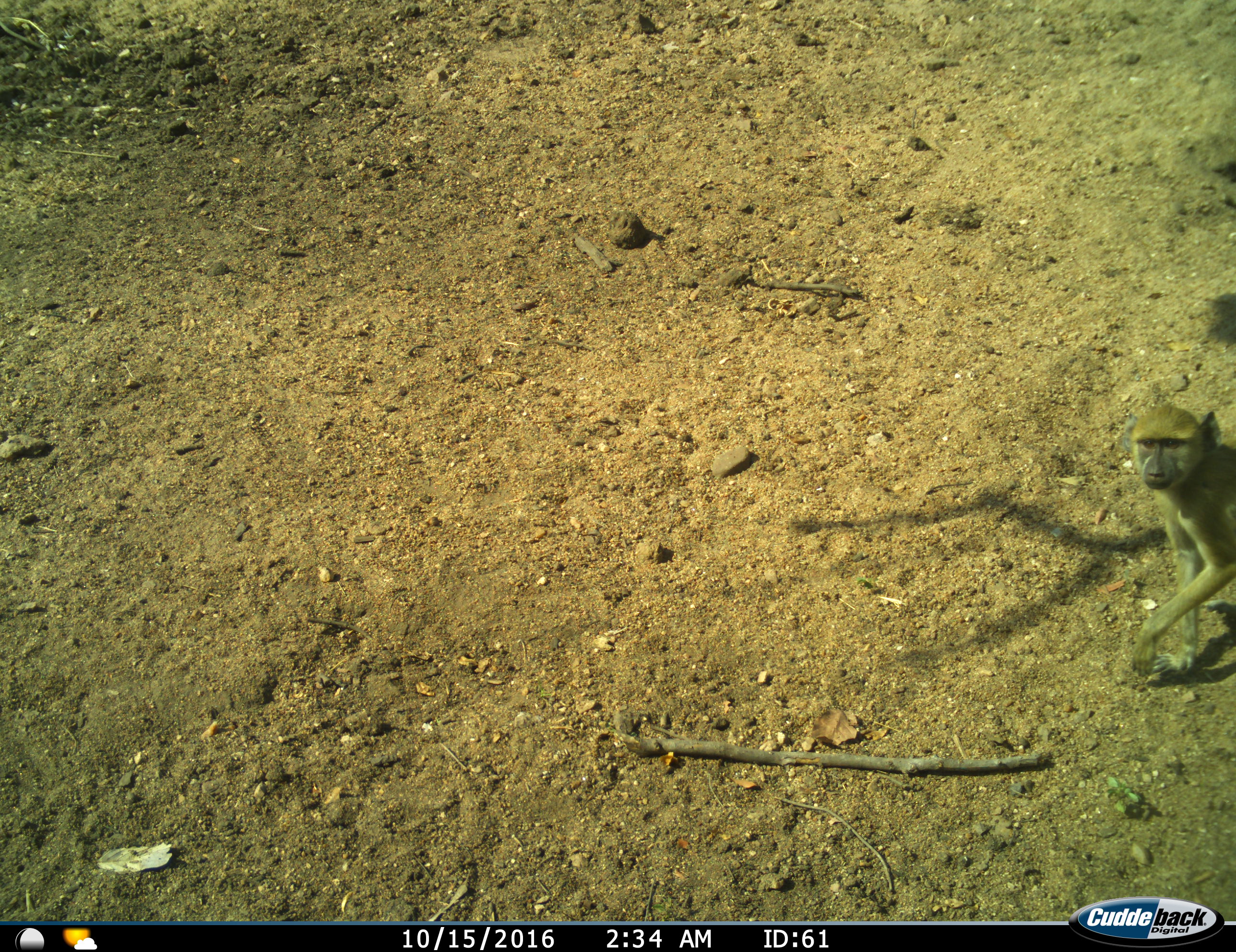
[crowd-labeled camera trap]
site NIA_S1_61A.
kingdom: Animalia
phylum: Chordata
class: Mammalia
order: Primates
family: Cercopithecidae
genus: Papio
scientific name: Papio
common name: baboon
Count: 1.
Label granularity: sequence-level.